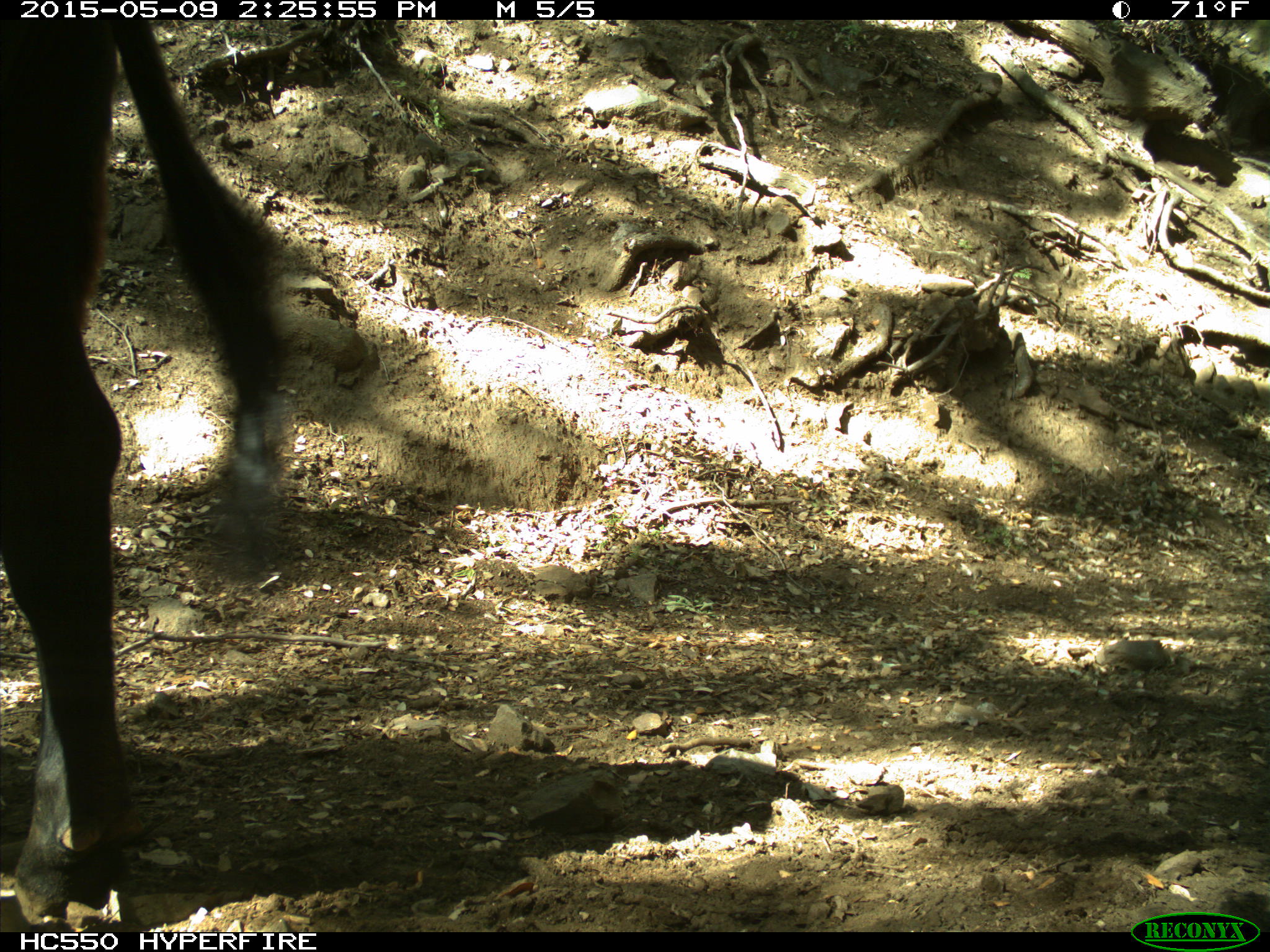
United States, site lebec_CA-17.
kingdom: Animalia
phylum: Chordata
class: Mammalia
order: Artiodactyla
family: Bovidae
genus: Bos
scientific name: Bos taurus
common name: domestic cow